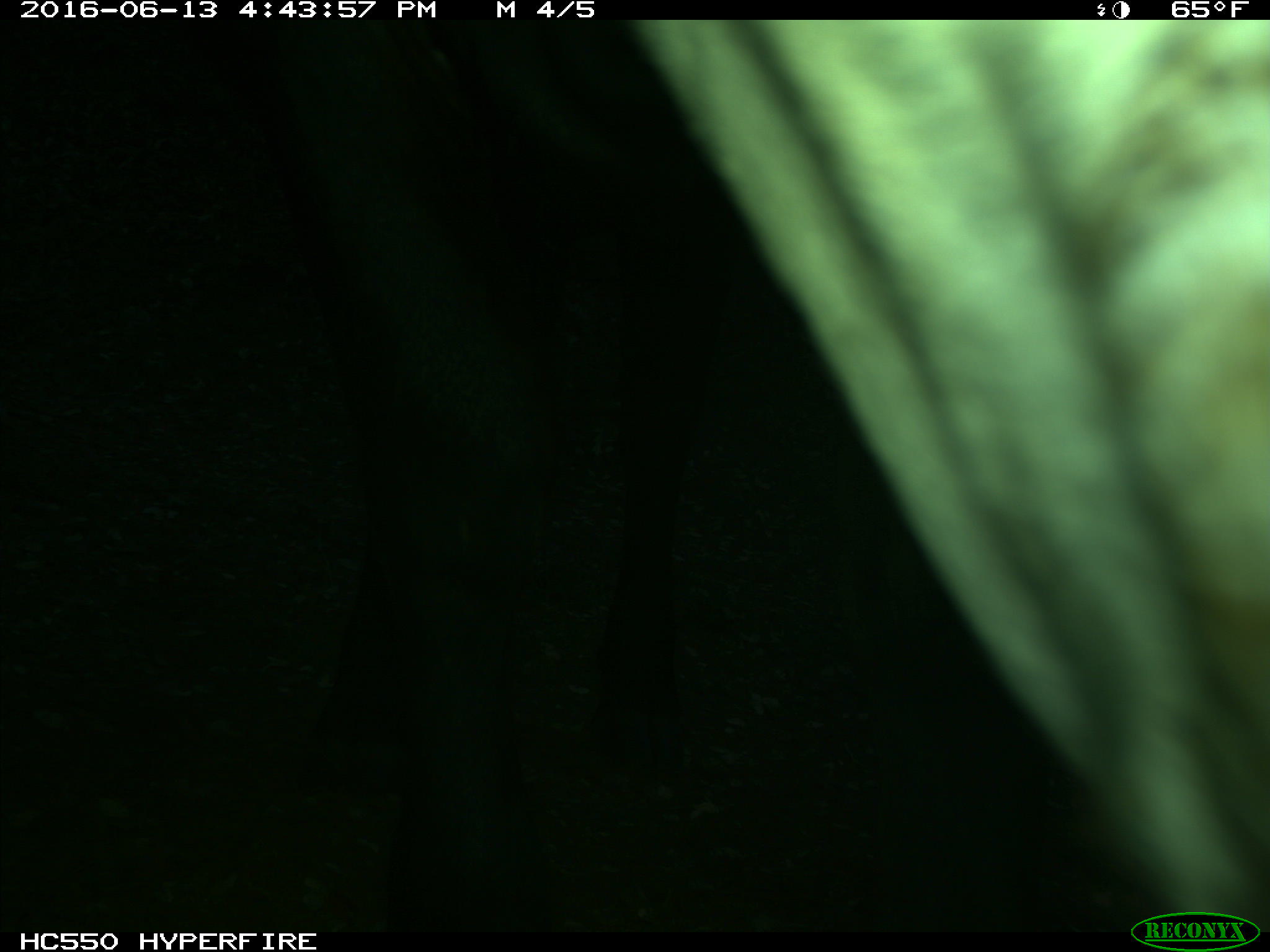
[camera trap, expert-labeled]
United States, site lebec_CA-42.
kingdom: Animalia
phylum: Chordata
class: Mammalia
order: Artiodactyla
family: Bovidae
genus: Bos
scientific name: Bos taurus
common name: domestic cow